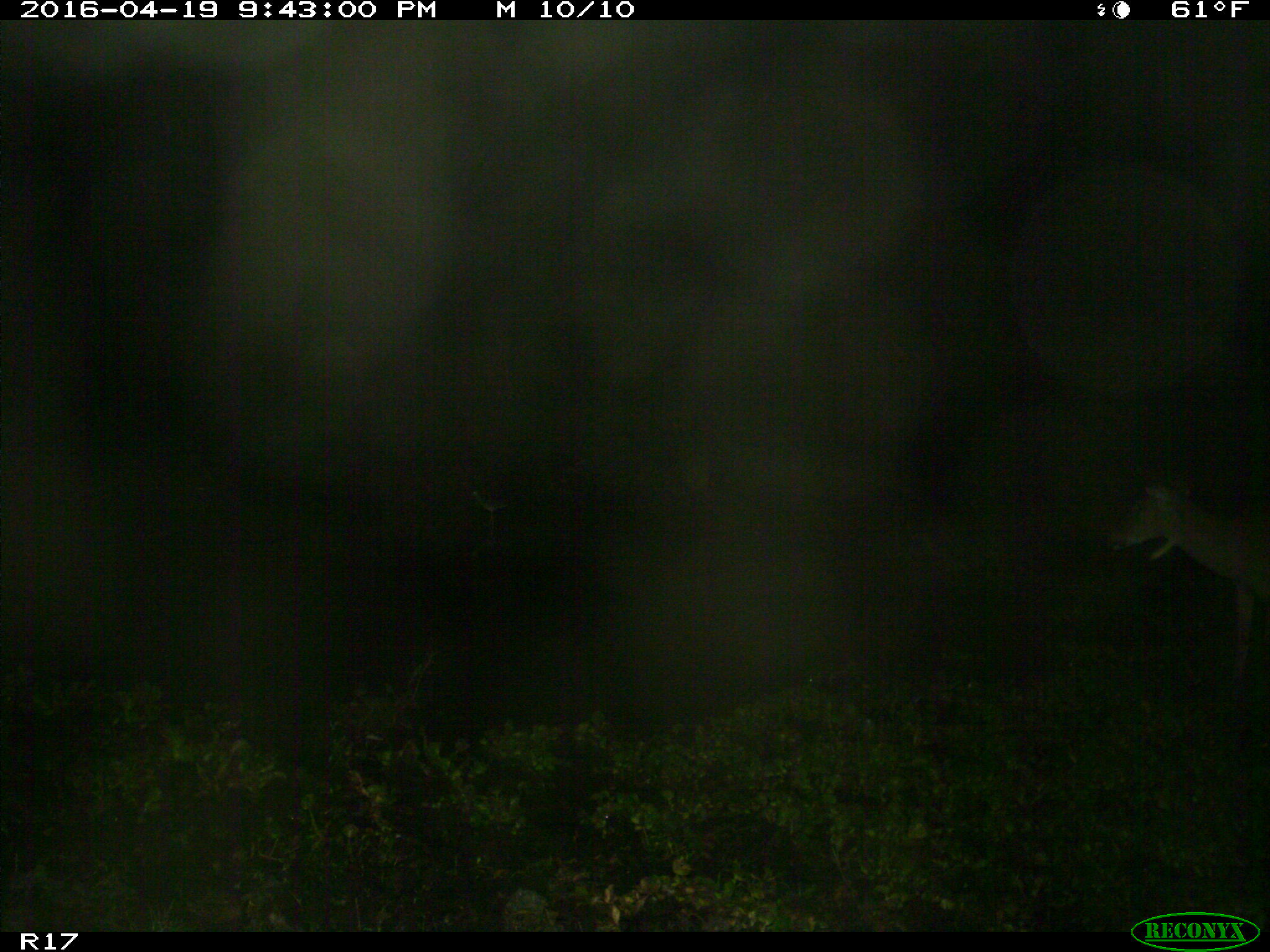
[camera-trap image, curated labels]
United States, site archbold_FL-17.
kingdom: Animalia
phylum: Chordata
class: Mammalia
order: Artiodactyla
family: Cervidae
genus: Odocoileus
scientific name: Odocoileus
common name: deer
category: unidentified deer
Unidentified deer (deer) (Odocoileus).